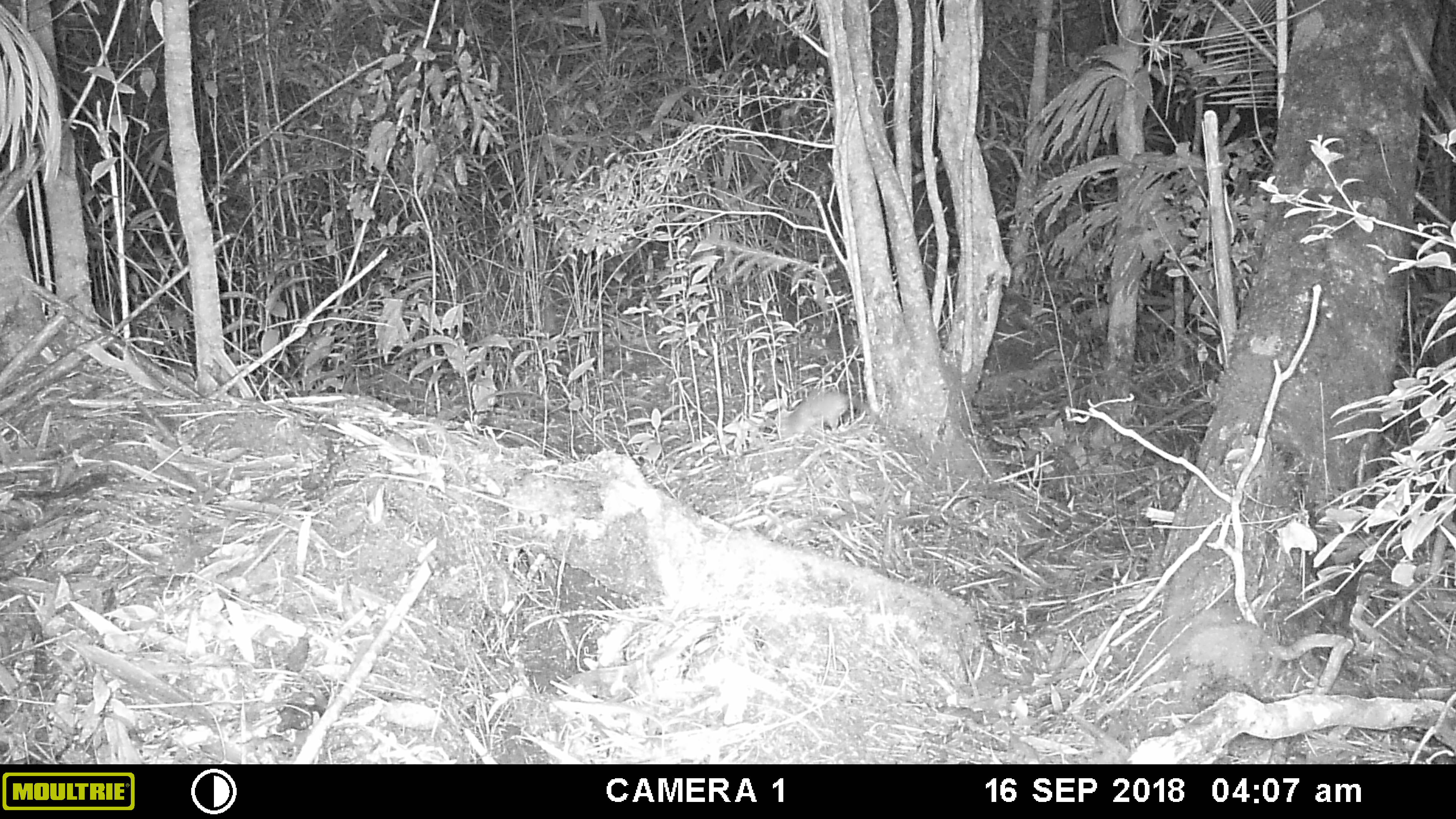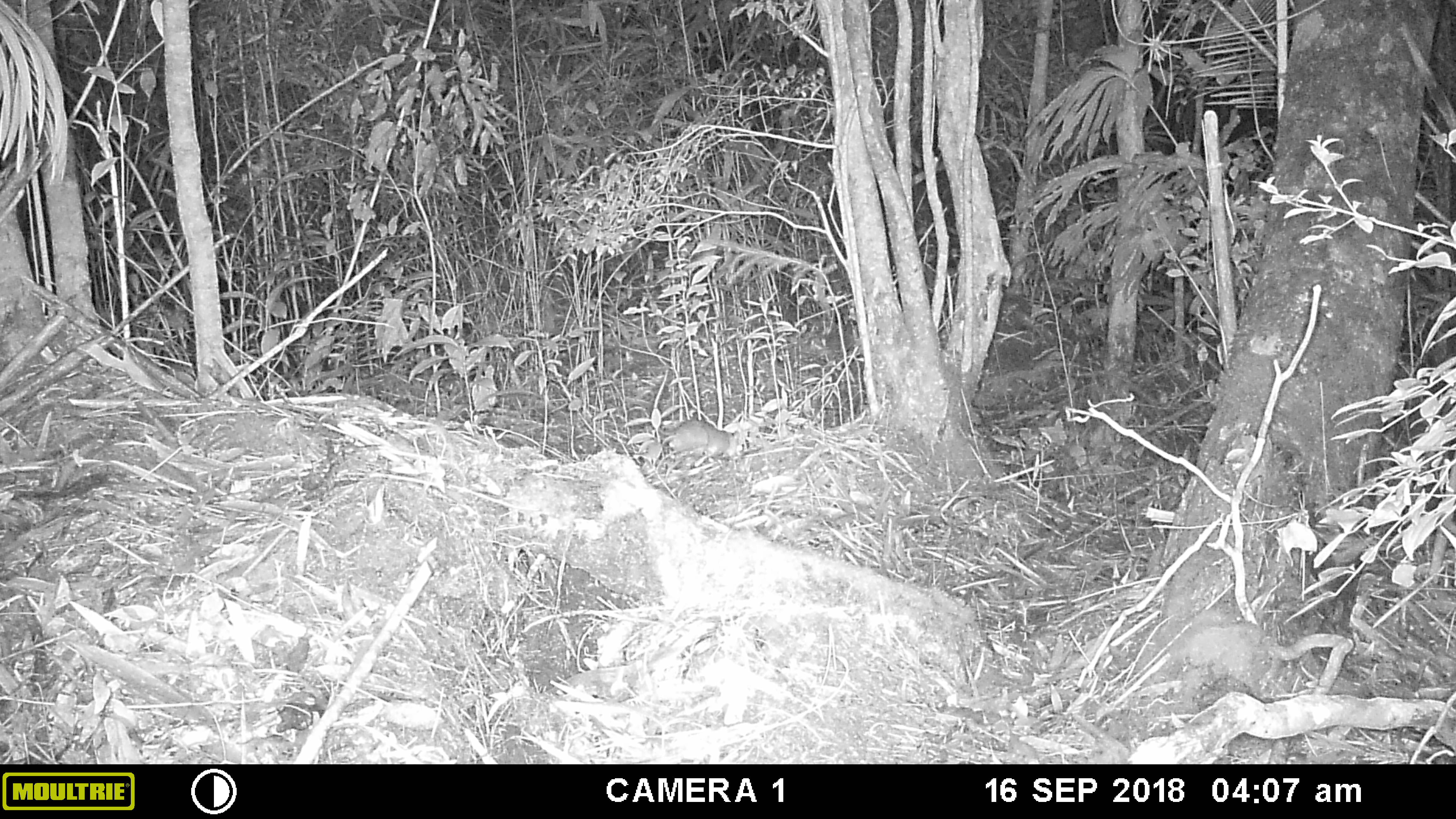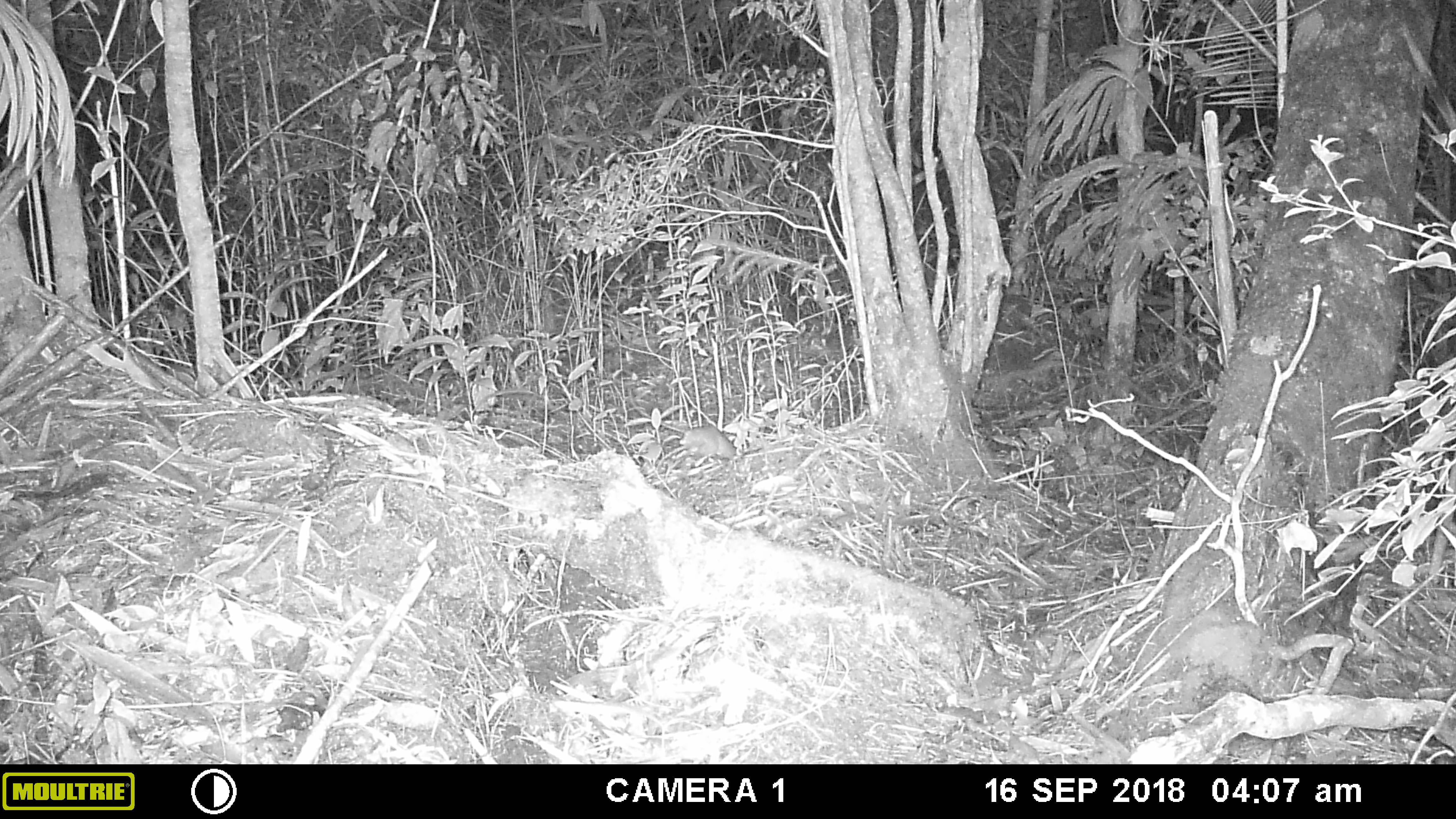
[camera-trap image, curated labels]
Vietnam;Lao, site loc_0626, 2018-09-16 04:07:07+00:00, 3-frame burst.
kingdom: Animalia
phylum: Chordata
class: Mammalia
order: Rodentia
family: Muridae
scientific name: Muridae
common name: old-world mice and rats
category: unidentified murid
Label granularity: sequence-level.